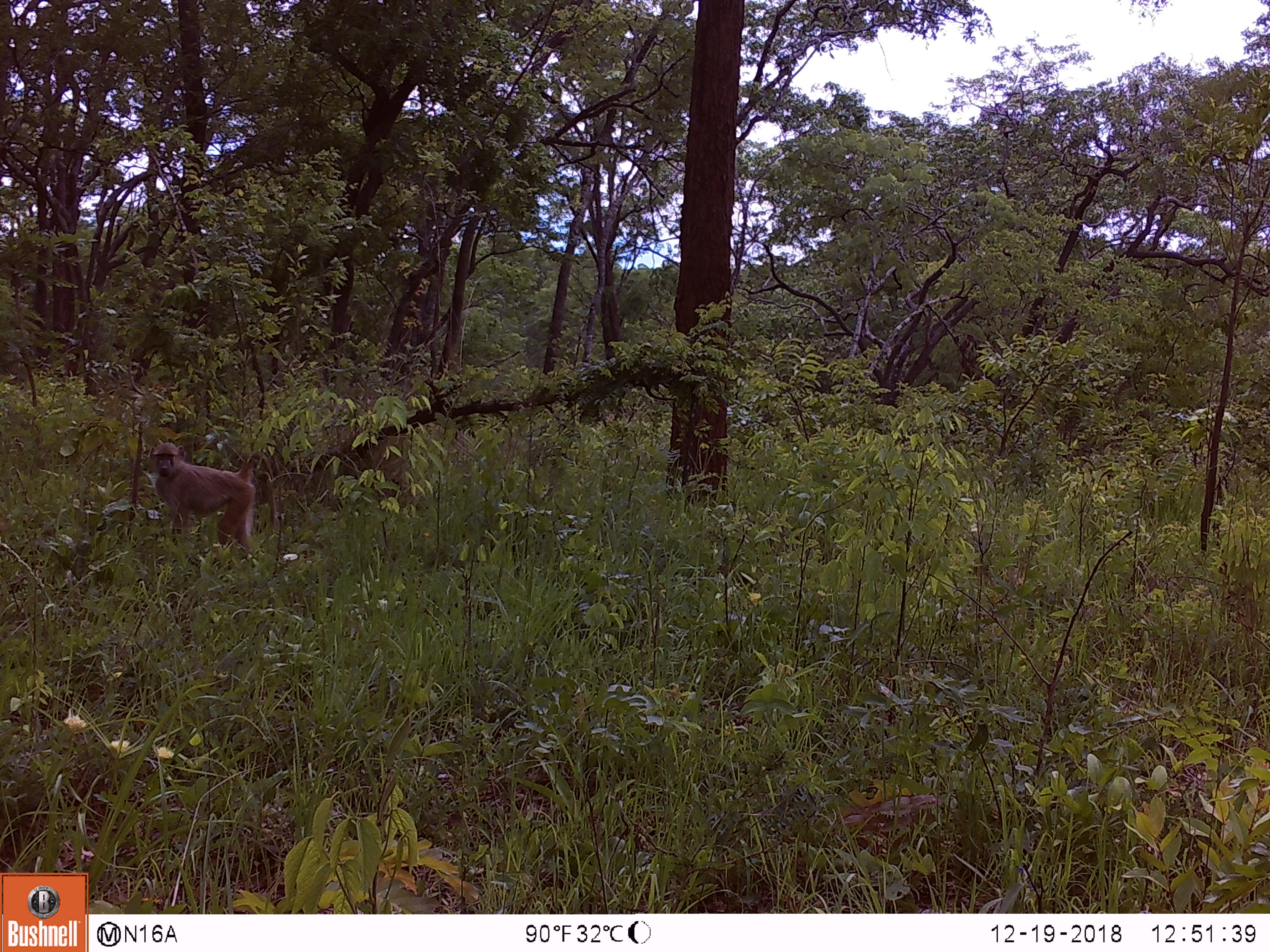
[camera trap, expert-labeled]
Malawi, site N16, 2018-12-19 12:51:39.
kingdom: Animalia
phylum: Chordata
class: Mammalia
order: Primates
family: Cercopithecidae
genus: Papio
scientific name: Papio cynocephalus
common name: yellow baboon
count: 1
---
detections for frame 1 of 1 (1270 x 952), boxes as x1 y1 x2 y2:
yellow baboon: 143 438 277 564